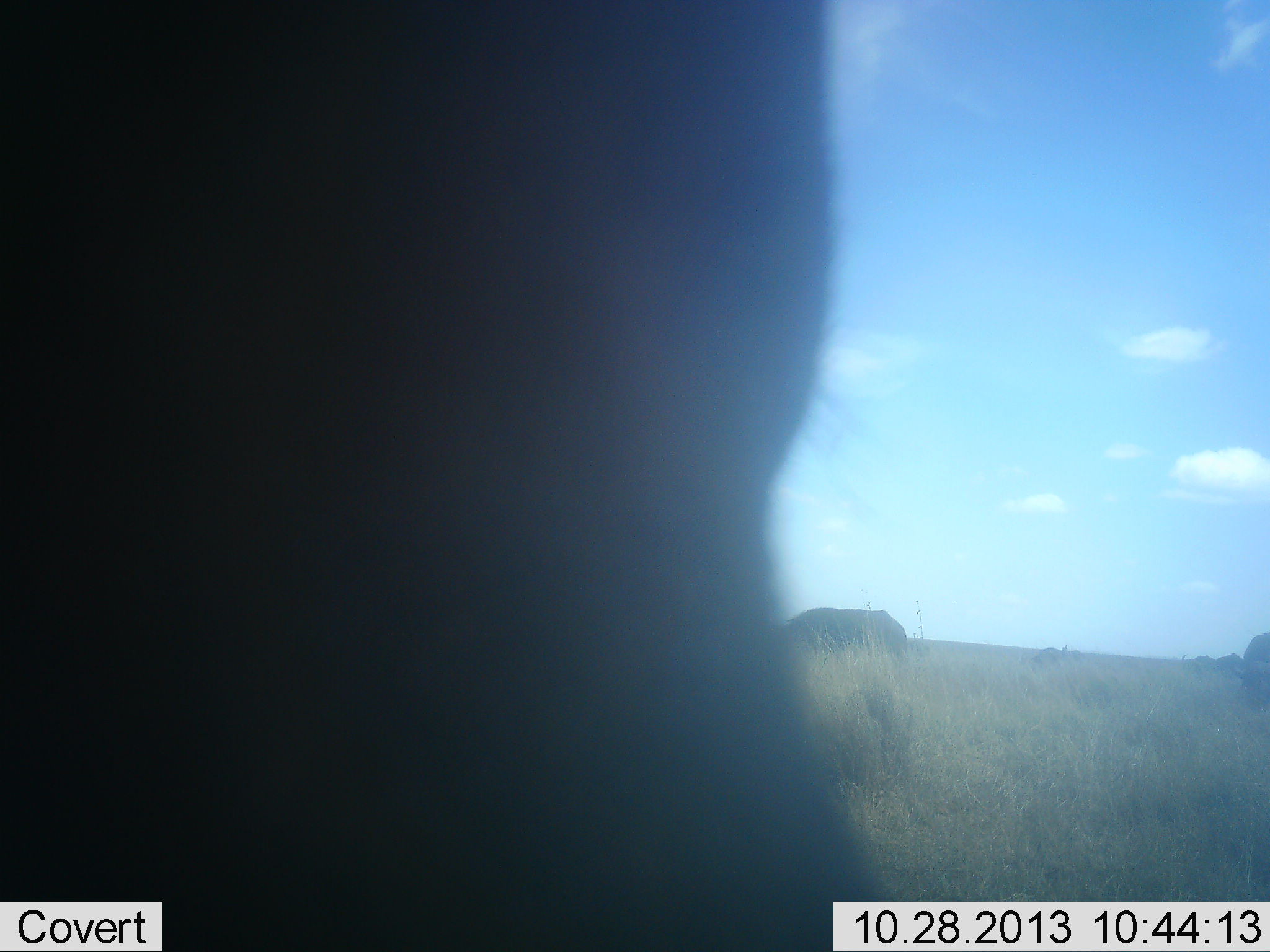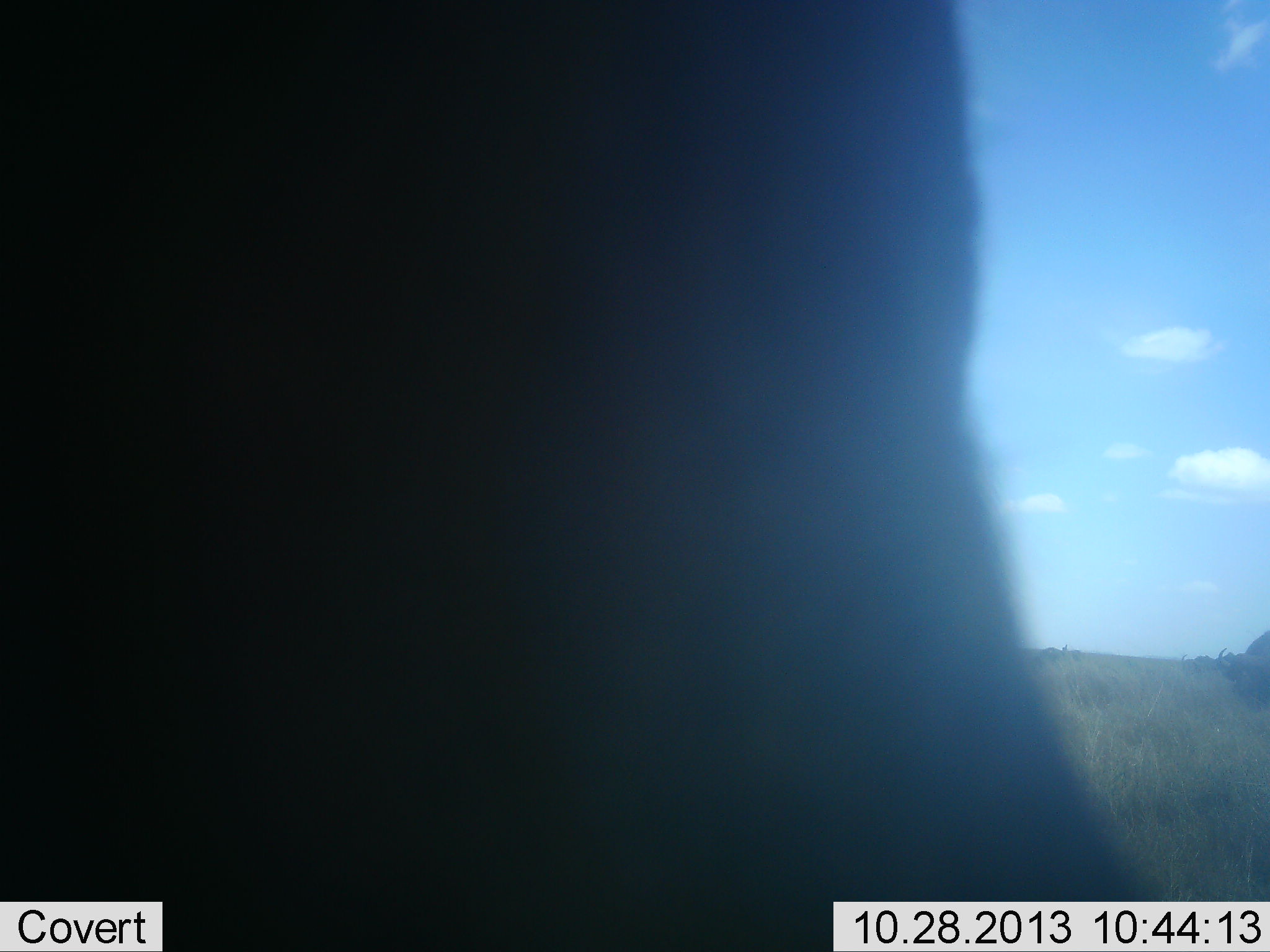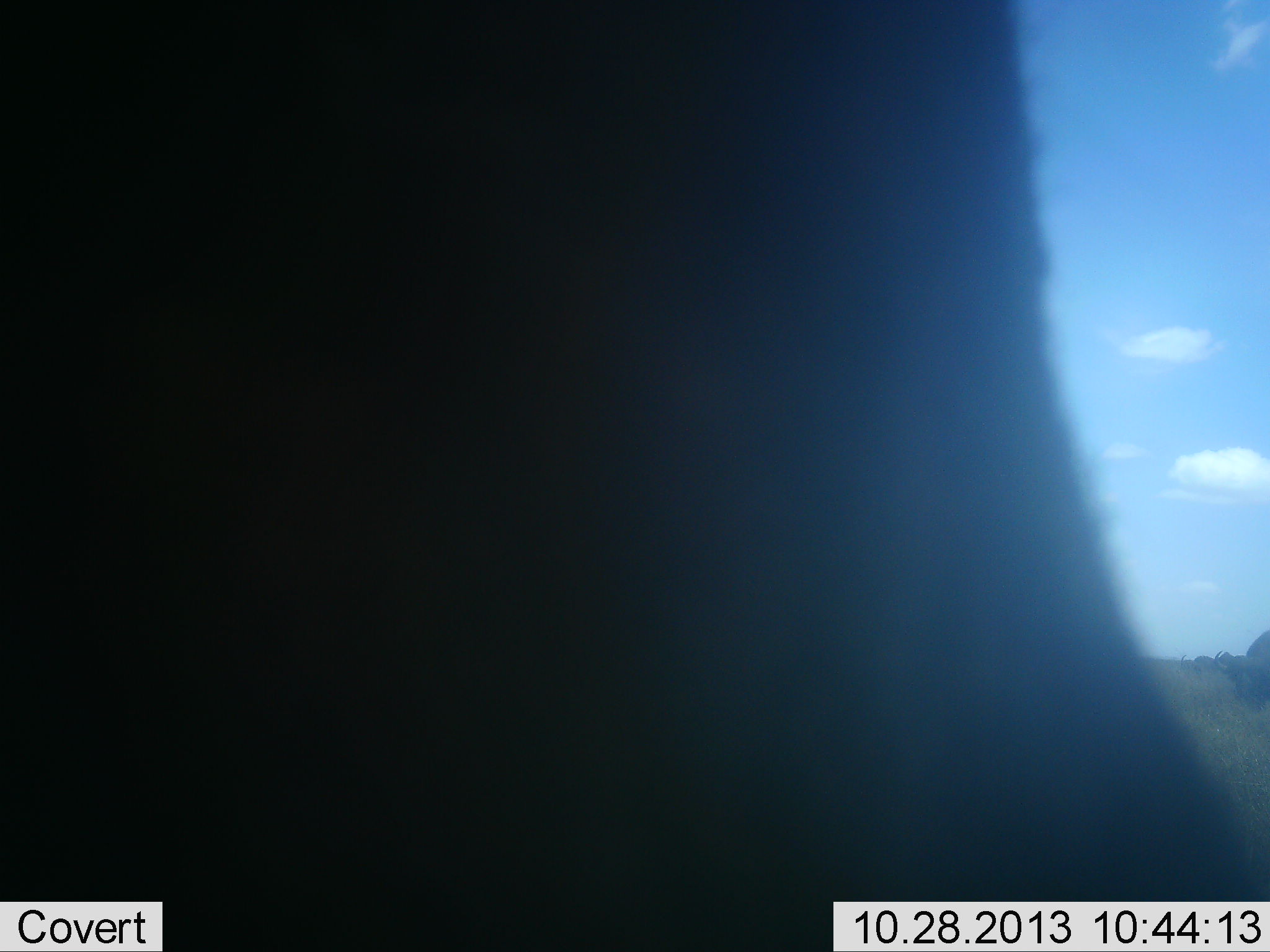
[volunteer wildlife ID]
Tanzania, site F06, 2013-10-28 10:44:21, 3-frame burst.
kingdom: Animalia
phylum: Chordata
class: Mammalia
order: Artiodactyla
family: Bovidae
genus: Syncerus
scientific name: Syncerus caffer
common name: cape buffalo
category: buffalo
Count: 3.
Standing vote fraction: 60%.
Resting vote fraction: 0%.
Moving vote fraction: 20%.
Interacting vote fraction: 0%.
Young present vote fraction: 0%.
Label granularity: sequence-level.